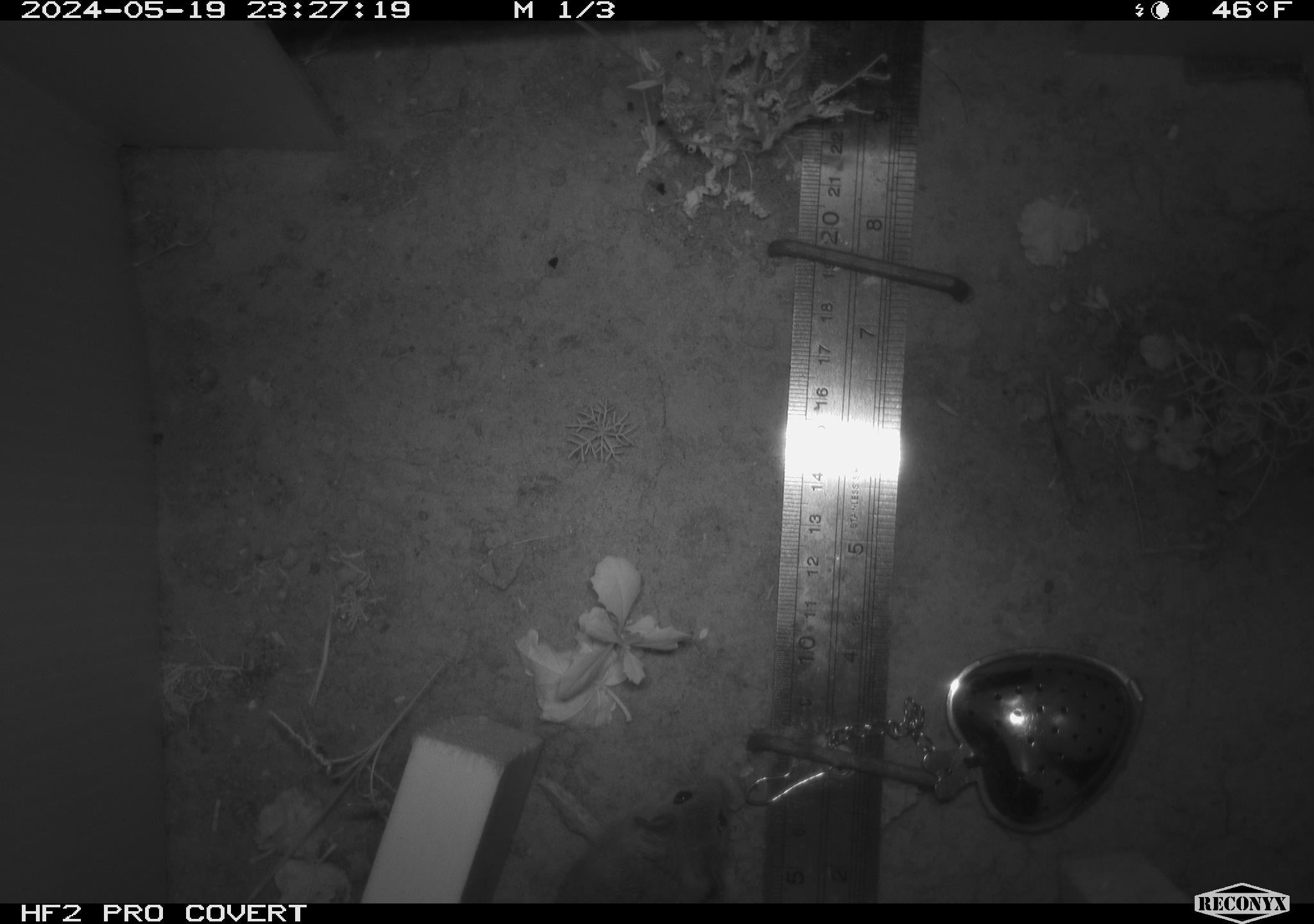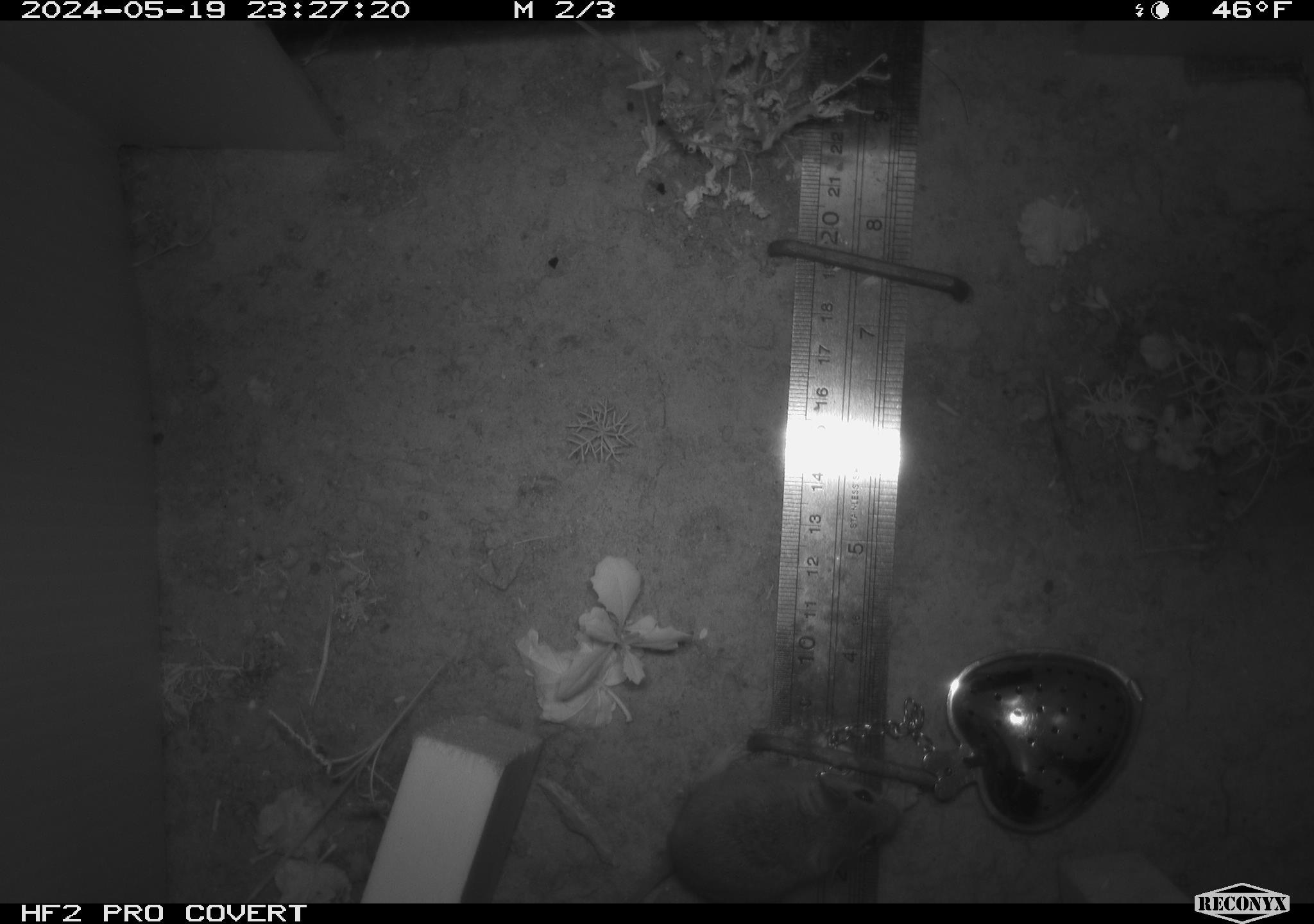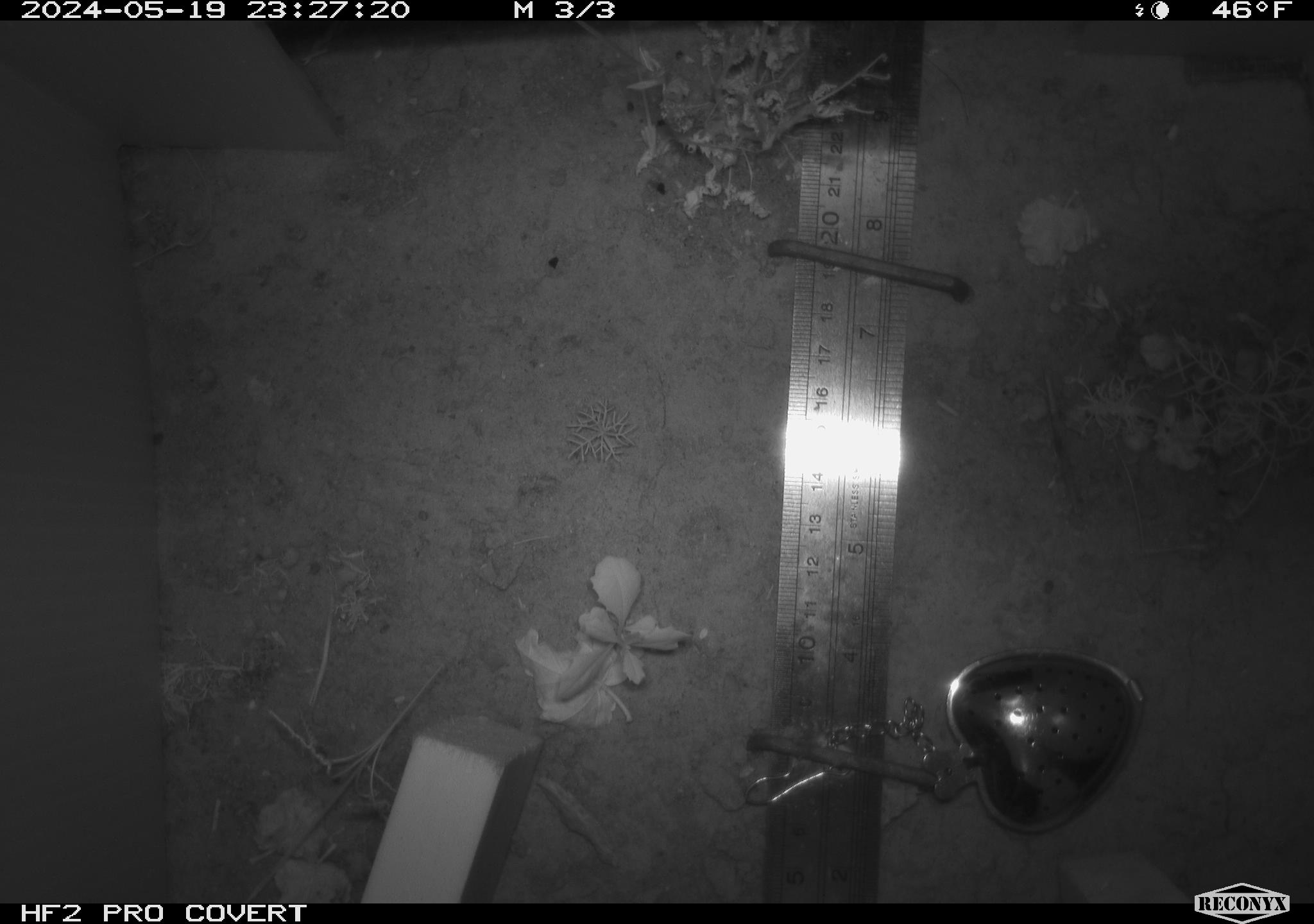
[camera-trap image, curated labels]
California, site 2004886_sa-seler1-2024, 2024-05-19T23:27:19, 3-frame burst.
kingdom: Animalia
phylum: Chordata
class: Mammalia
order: Rodentia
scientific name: Rodentia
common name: mouse species